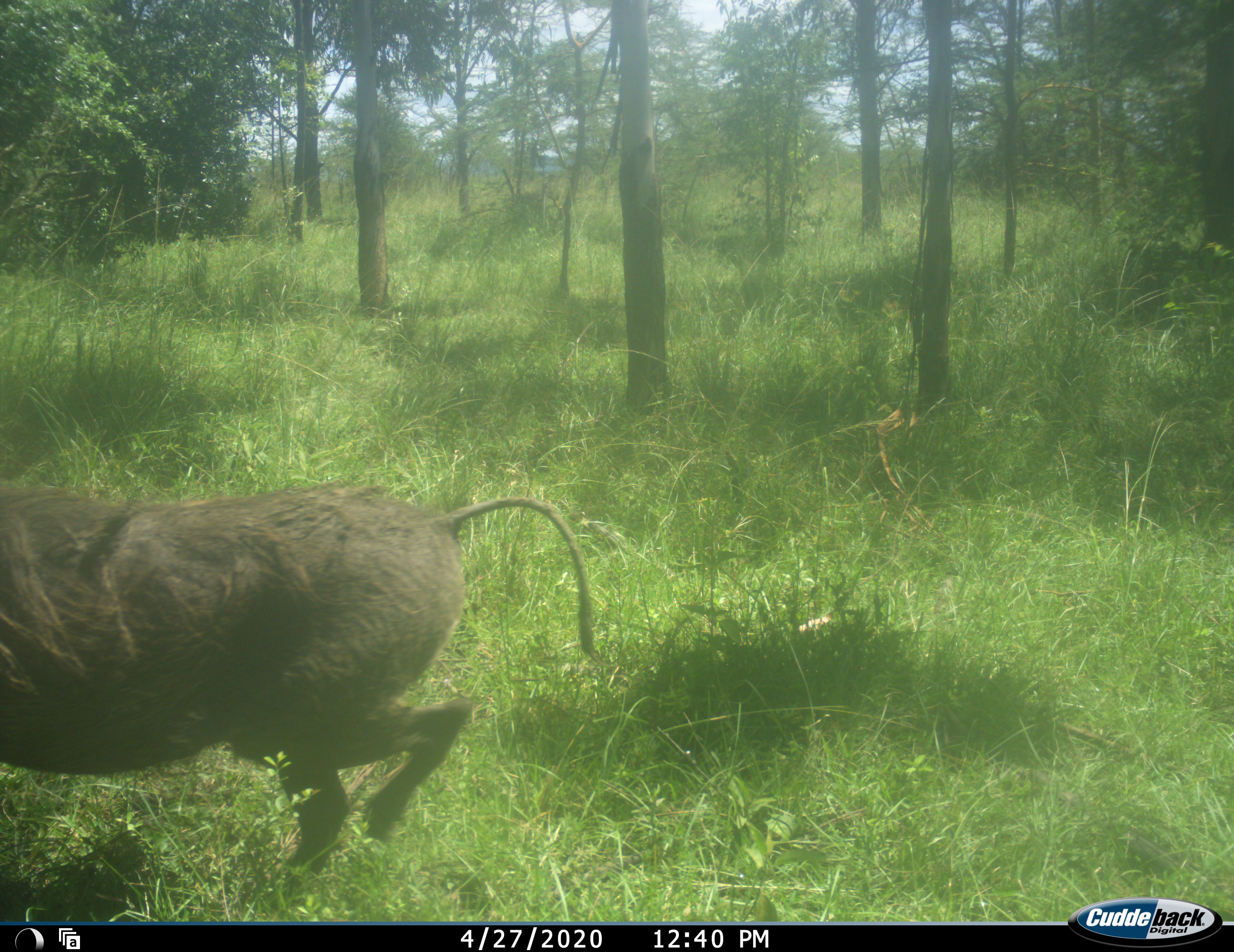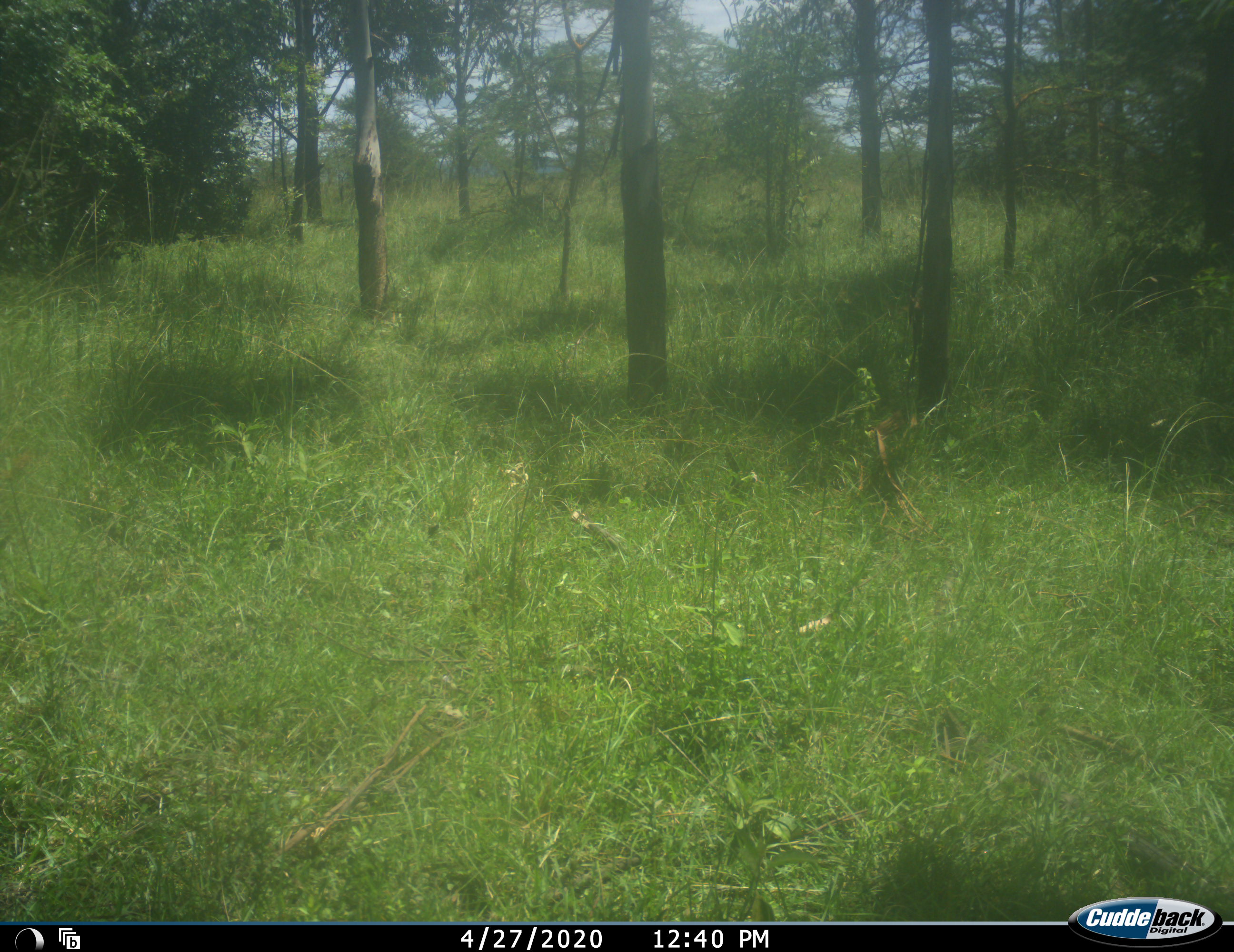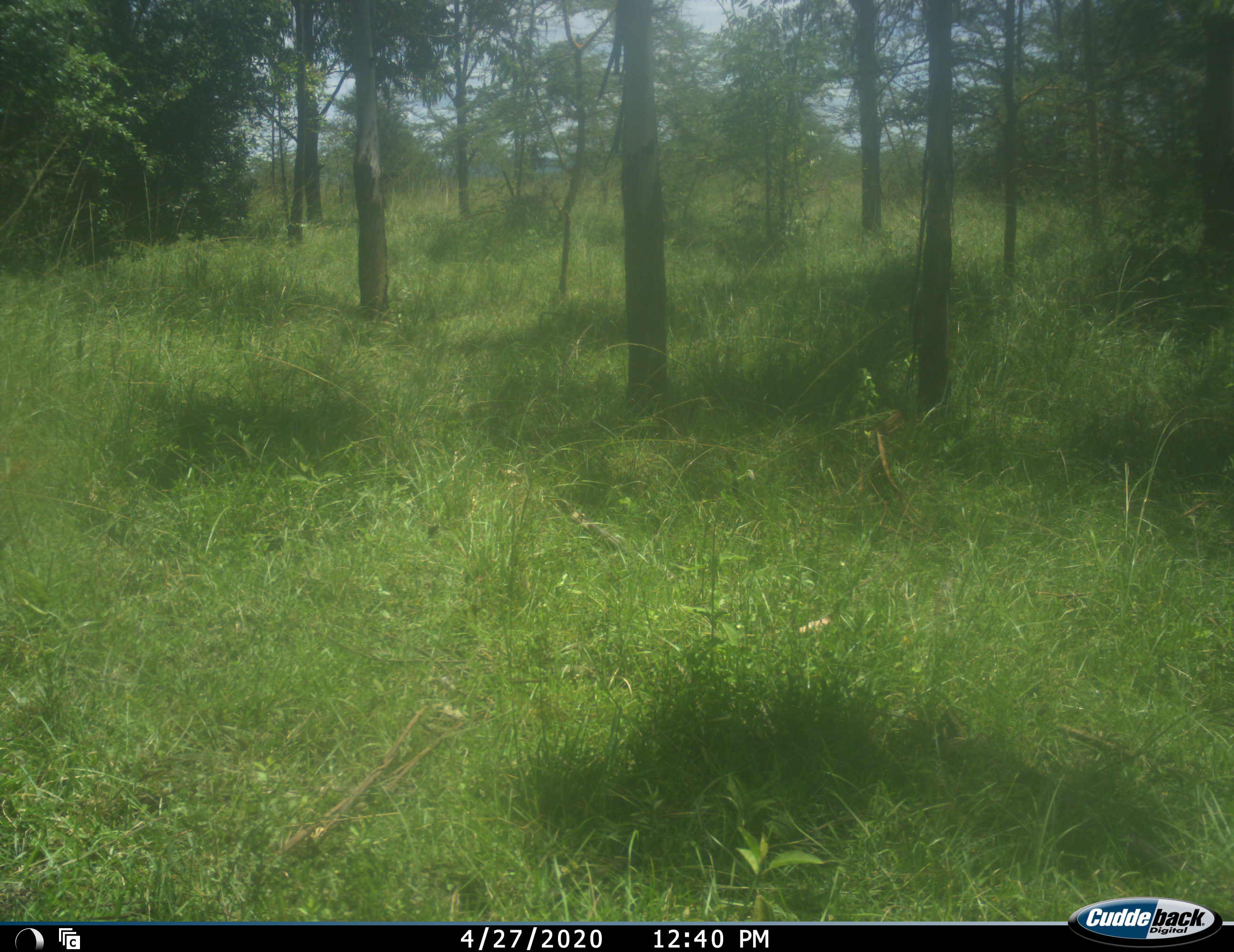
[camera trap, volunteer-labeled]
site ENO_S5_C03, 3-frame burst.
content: unidentified animal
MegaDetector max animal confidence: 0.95